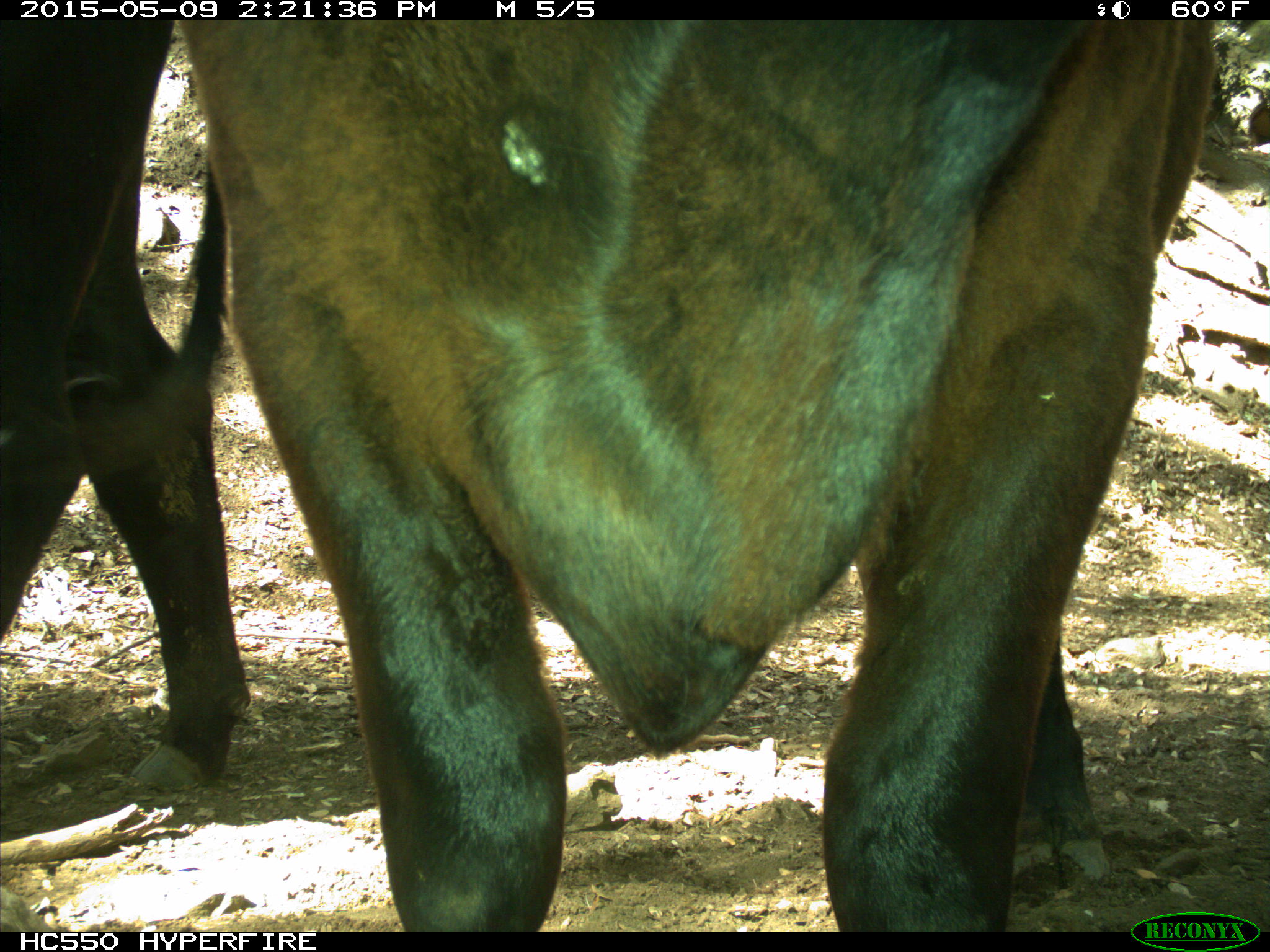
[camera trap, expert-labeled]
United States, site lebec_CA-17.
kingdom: Animalia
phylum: Chordata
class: Mammalia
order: Artiodactyla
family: Bovidae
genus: Bos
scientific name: Bos taurus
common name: domestic cow